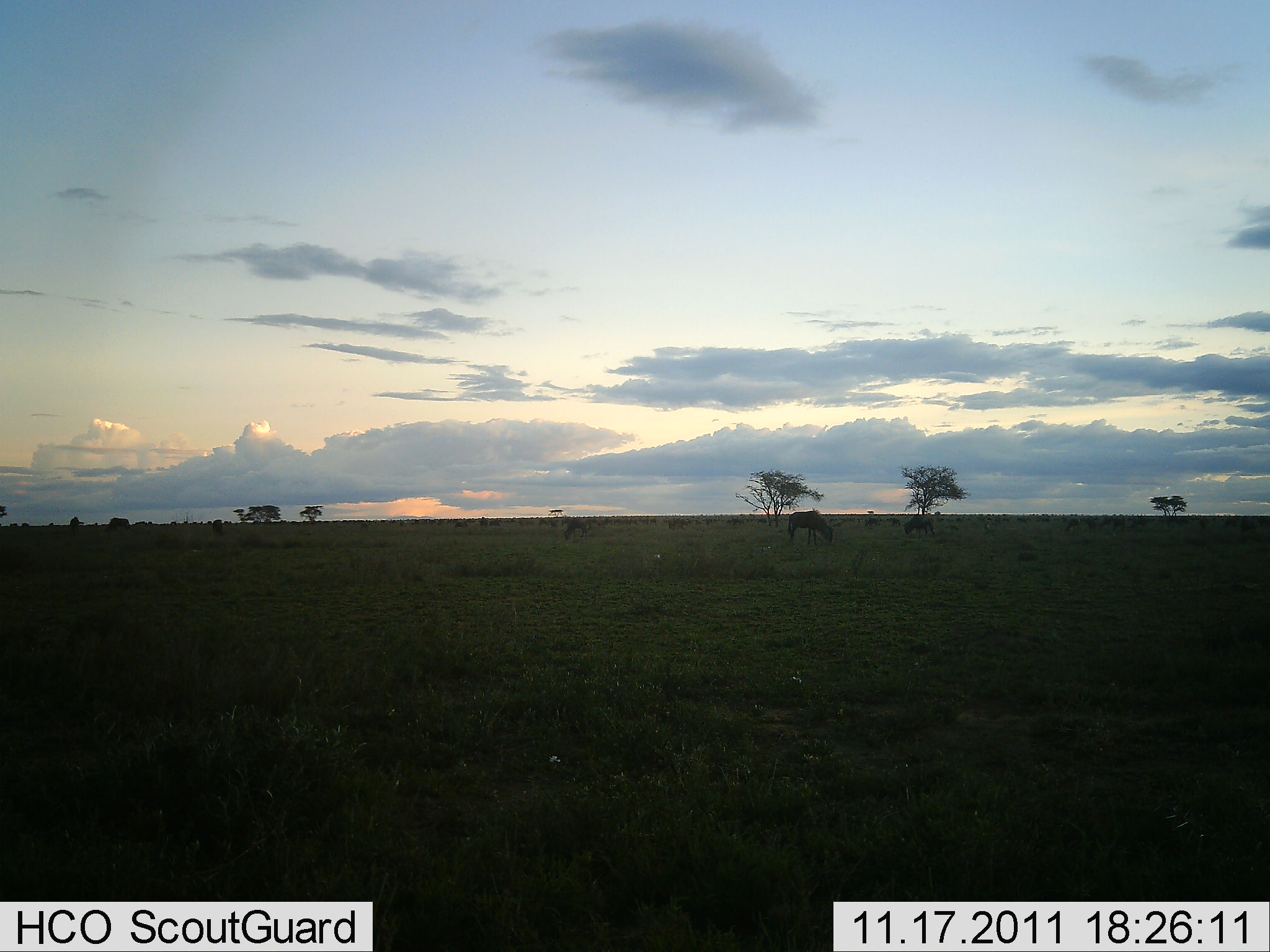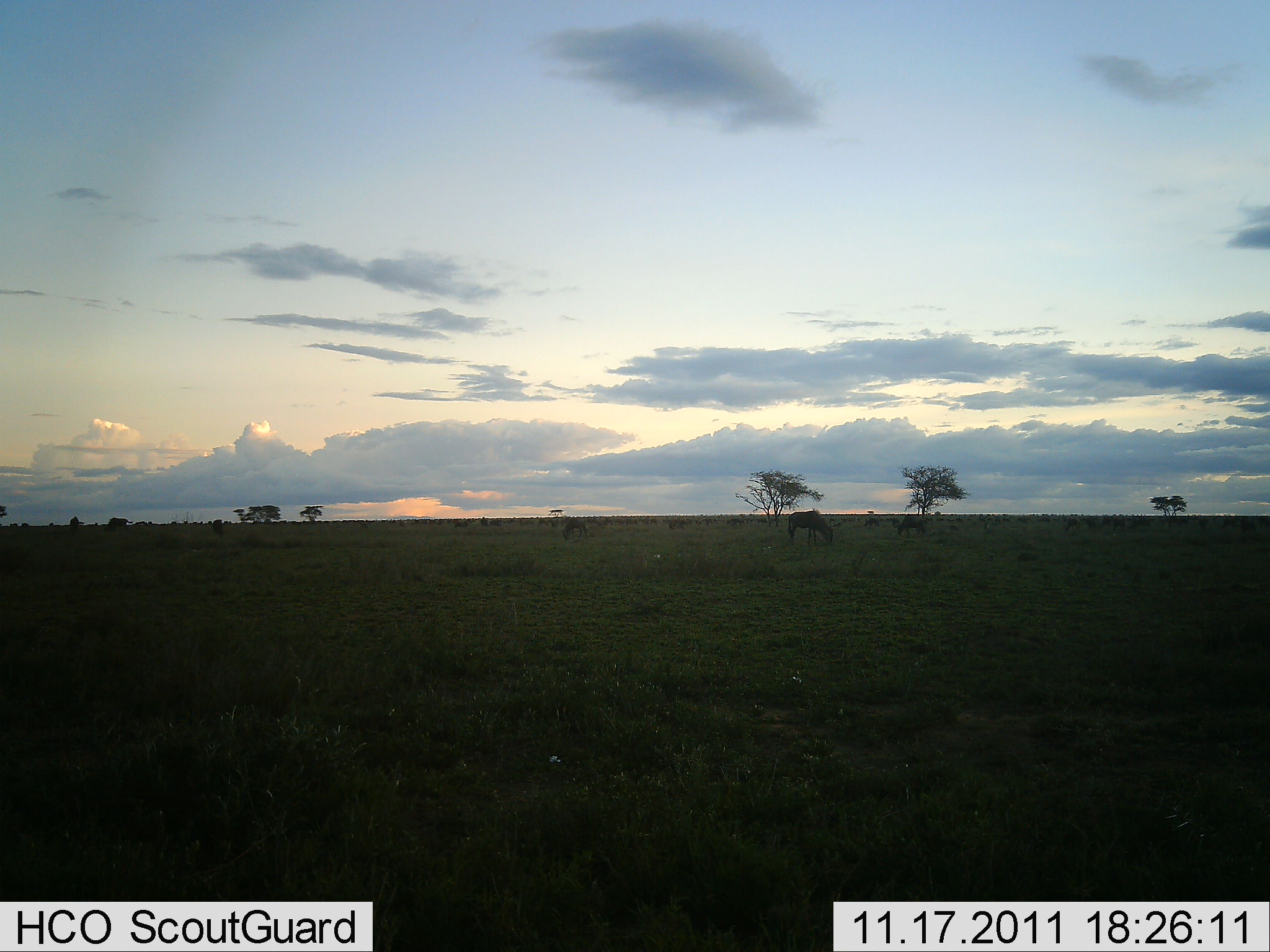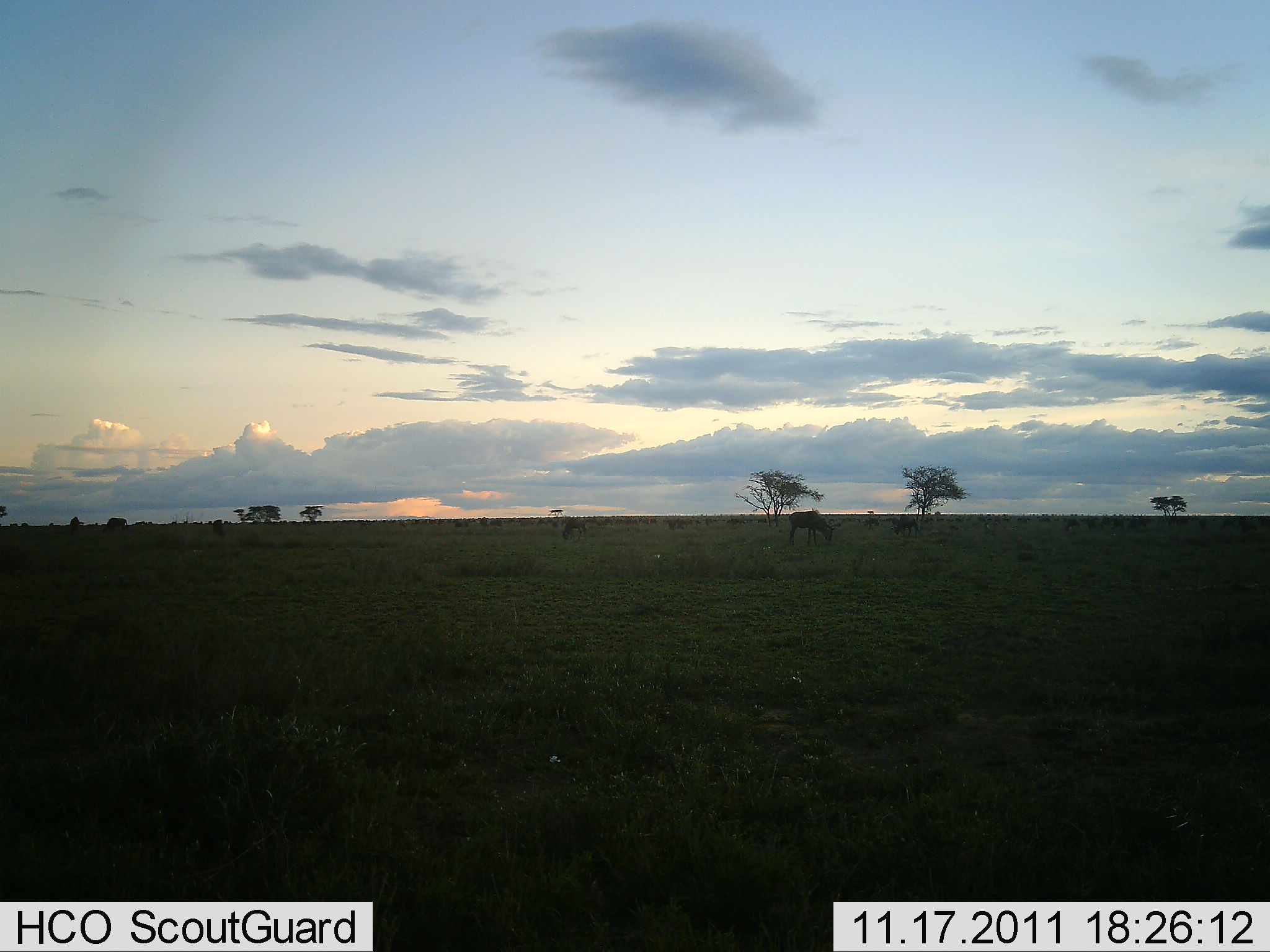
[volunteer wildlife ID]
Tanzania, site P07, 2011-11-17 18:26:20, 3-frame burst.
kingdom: Animalia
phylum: Chordata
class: Mammalia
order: Artiodactyla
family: Bovidae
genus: Connochaetes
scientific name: Connochaetes taurinus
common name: blue wildebeest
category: wildebeest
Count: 5.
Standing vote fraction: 30%.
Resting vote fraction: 10%.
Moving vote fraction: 60%.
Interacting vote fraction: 10%.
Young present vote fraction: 0%.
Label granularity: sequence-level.